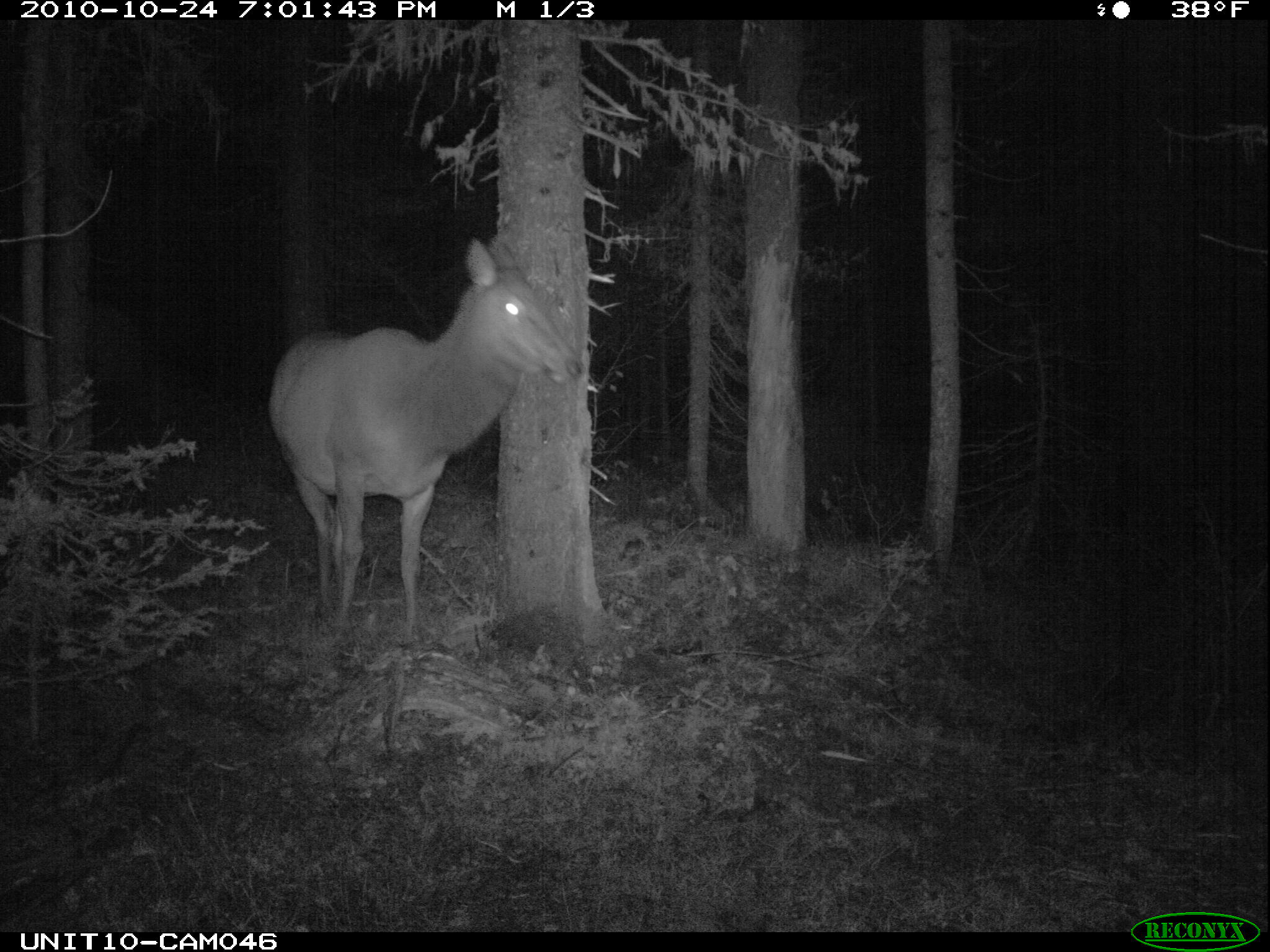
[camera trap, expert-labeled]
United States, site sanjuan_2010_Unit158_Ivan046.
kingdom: Animalia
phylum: Chordata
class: Mammalia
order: Artiodactyla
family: Cervidae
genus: Cervus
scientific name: Cervus elaphus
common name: red deer